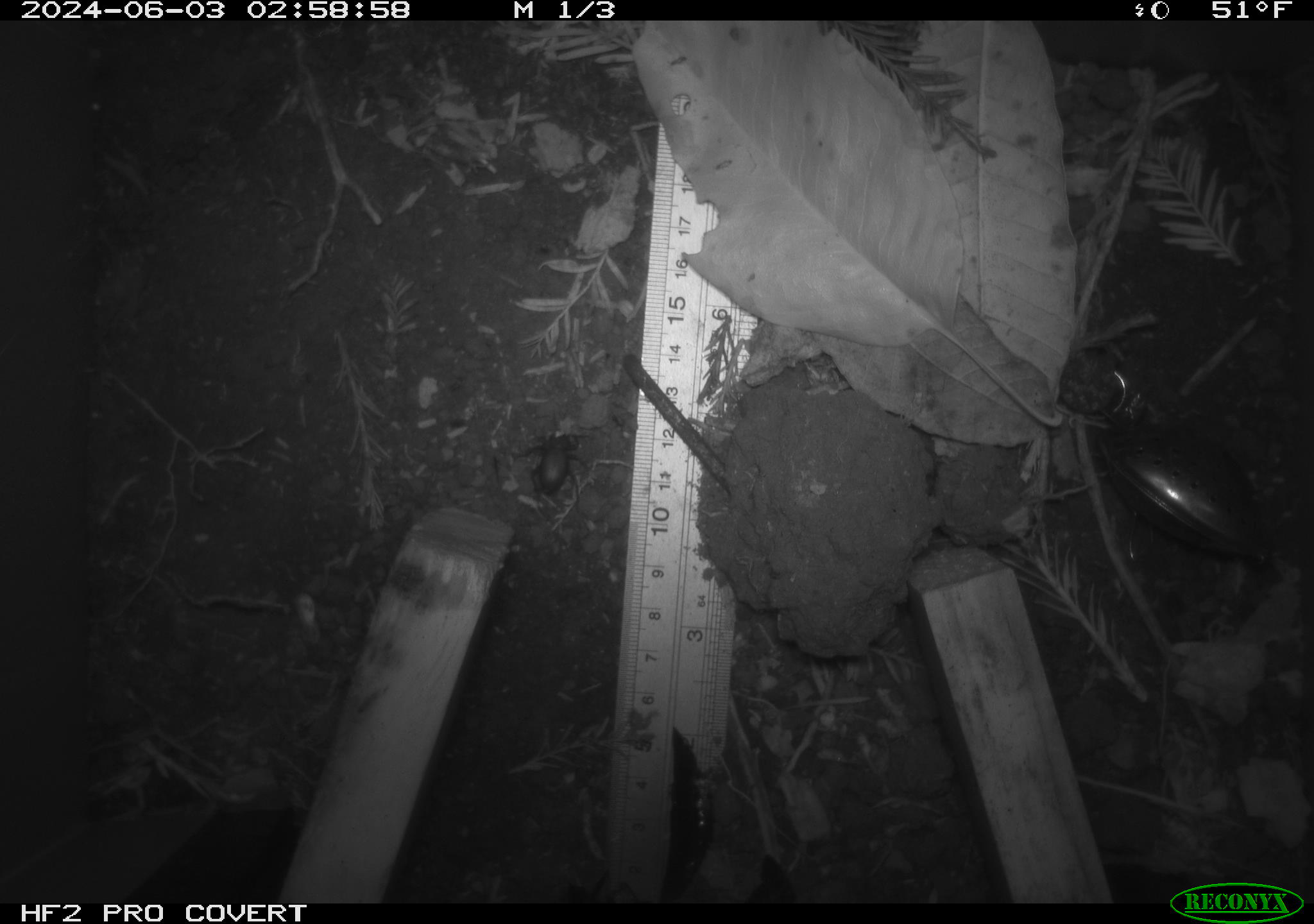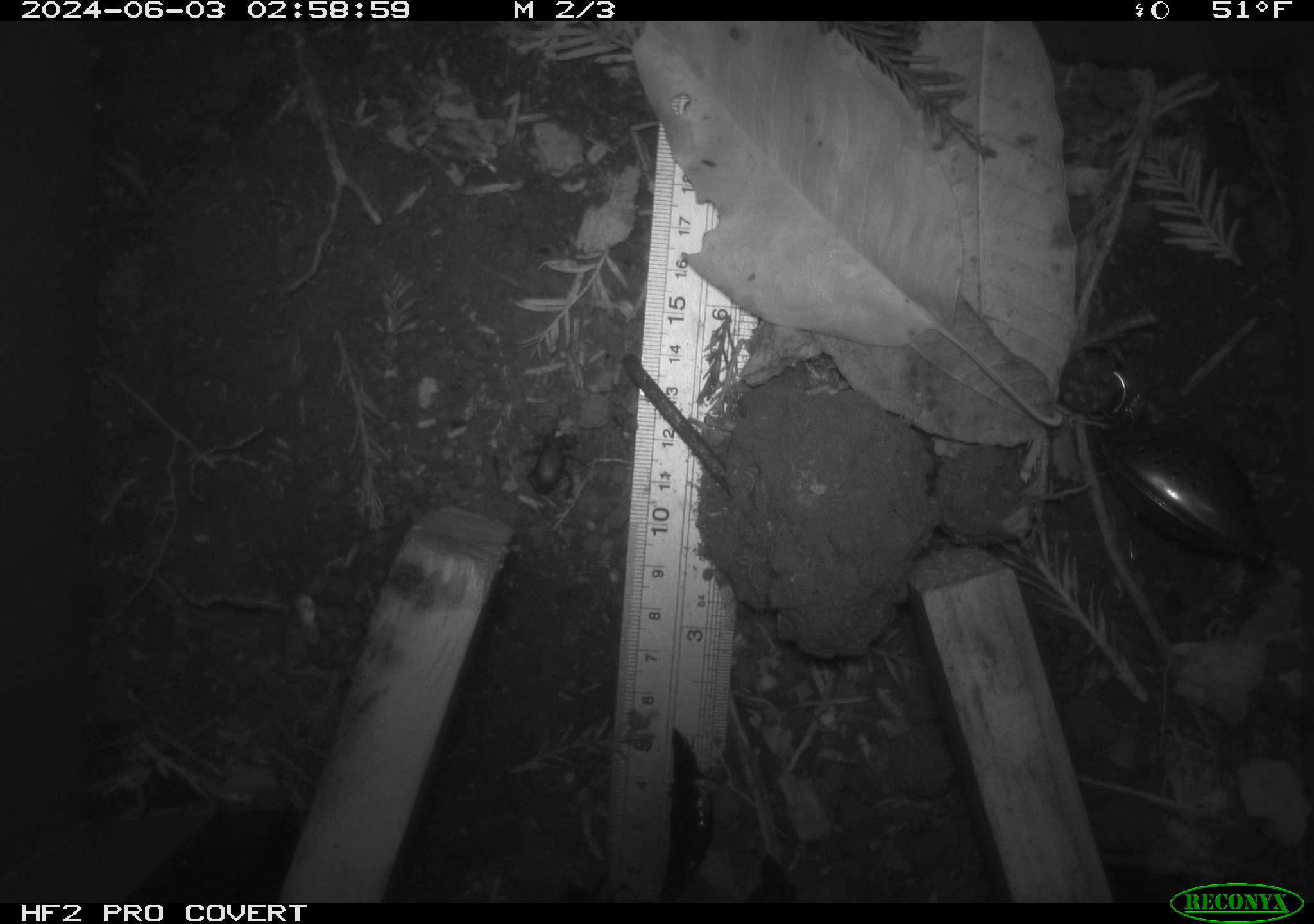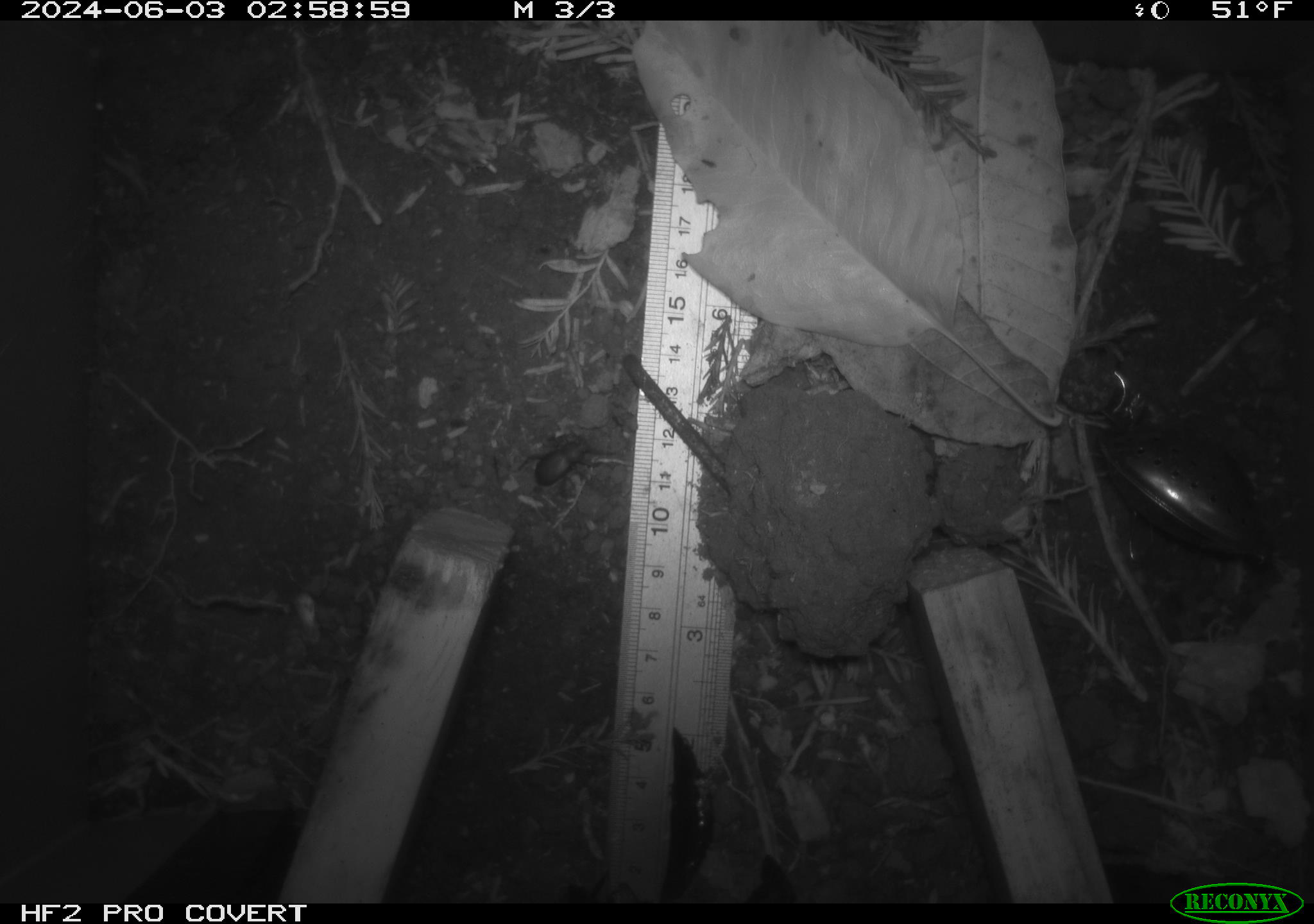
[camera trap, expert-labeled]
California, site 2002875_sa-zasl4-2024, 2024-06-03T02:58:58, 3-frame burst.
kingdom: Animalia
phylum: Arthropoda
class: Insecta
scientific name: Insecta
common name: insect